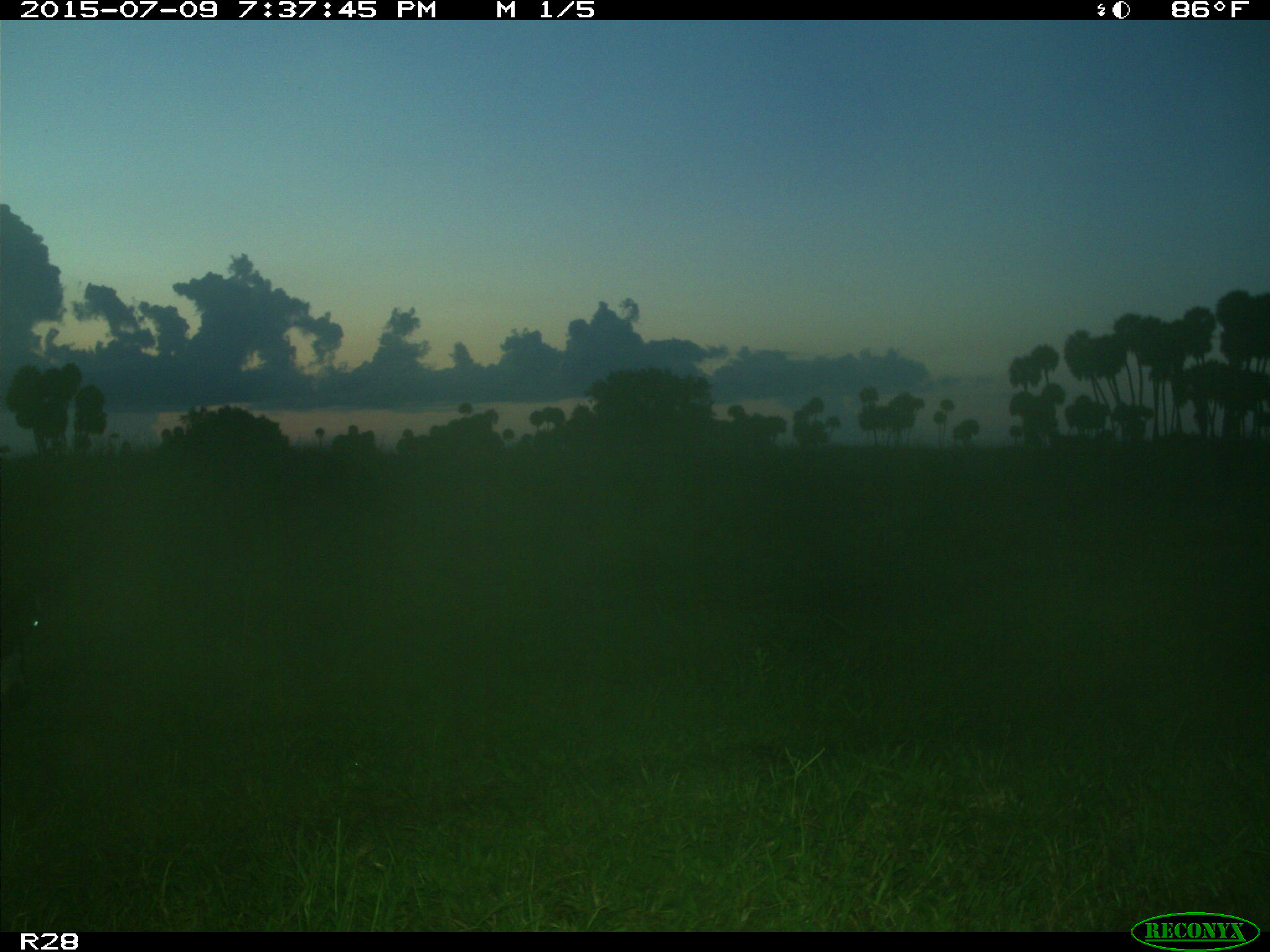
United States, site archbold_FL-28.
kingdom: Animalia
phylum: Chordata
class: Mammalia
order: Artiodactyla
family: Bovidae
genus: Bos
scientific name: Bos taurus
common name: domestic cow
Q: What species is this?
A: Bos taurus (domestic cow).